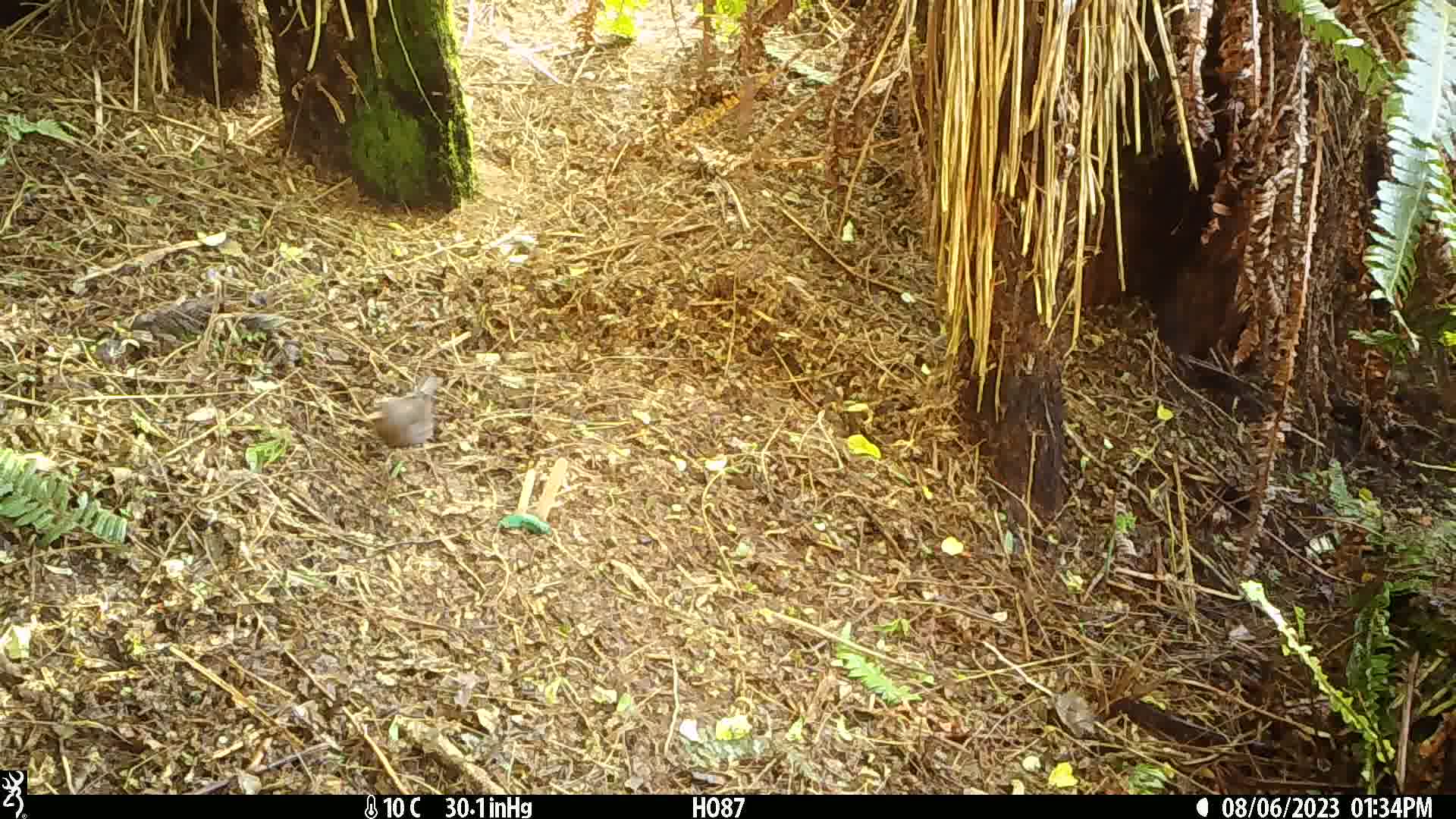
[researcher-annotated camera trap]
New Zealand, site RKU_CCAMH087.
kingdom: Animalia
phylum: Chordata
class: Aves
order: Passeriformes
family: Turdidae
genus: Turdus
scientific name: Turdus merula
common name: eurasian blackbird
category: blackbird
Blackbird (eurasian blackbird) (Turdus merula).